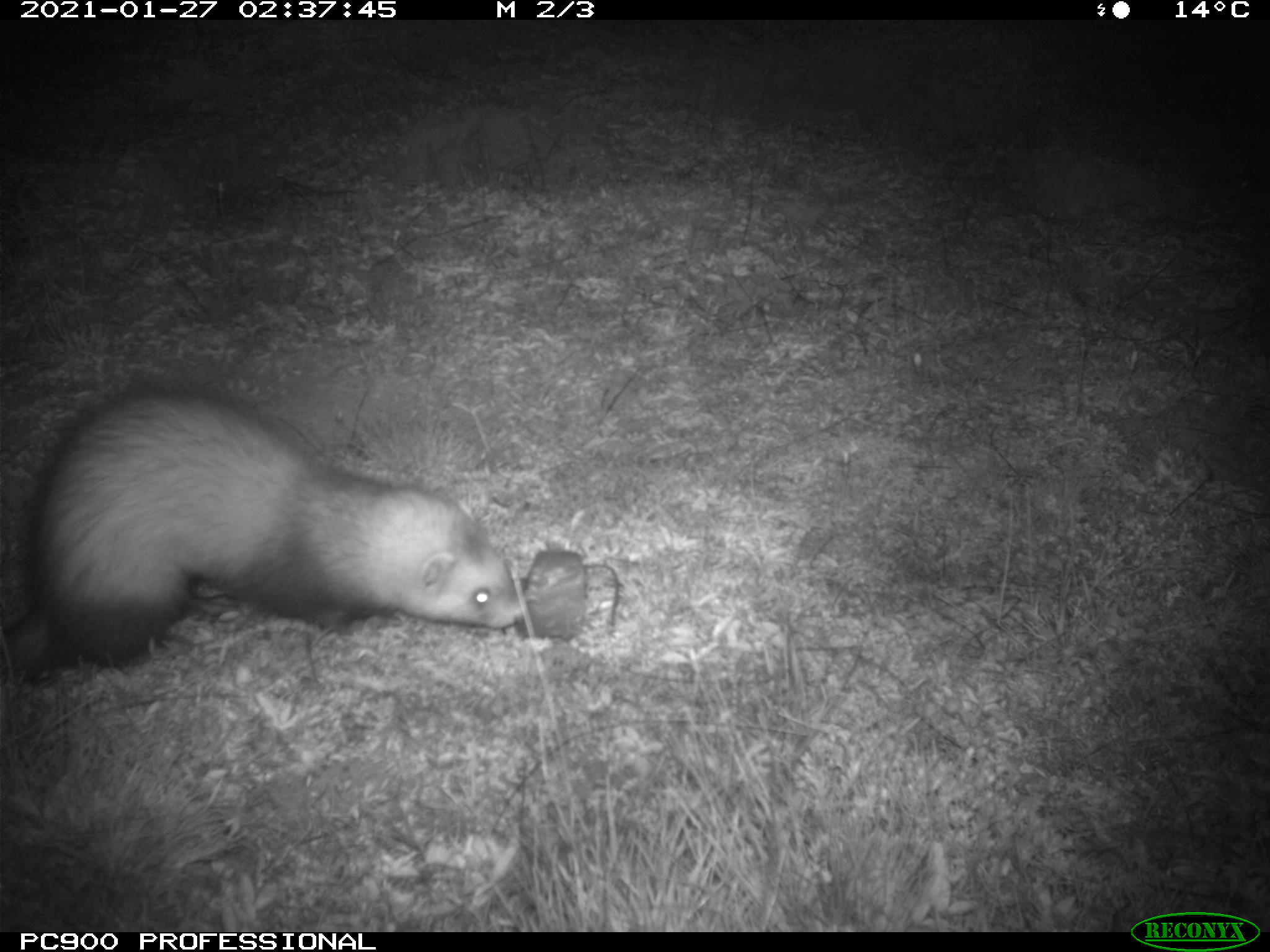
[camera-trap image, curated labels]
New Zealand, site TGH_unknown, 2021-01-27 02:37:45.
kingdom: Animalia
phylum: Chordata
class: Mammalia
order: Carnivora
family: Mustelidae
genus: Mustela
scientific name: Mustela furo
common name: ferret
Ferret (Mustela furo).